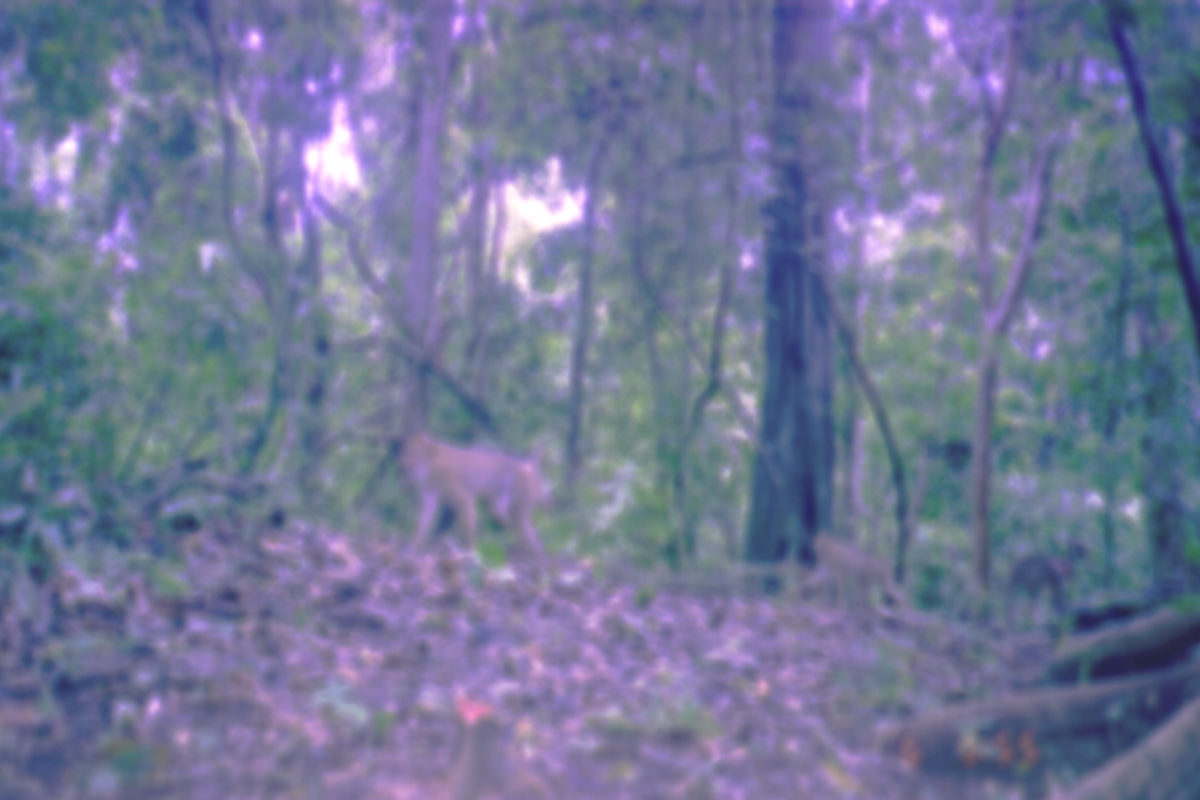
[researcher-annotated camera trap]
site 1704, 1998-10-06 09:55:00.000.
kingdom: Animalia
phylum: Chordata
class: Mammalia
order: Primates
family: Cercopithecidae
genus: Macaca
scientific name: Macaca nemestrina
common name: southern pig-tailed macaque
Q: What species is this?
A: Macaca nemestrina (southern pig-tailed macaque).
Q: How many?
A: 3.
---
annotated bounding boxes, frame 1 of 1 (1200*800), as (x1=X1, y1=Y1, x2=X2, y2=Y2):
macaca nemestrina: (x1=396, y1=433, x2=553, y2=568); (x1=789, y1=528, x2=910, y2=619); (x1=1003, y1=540, x2=1087, y2=637)